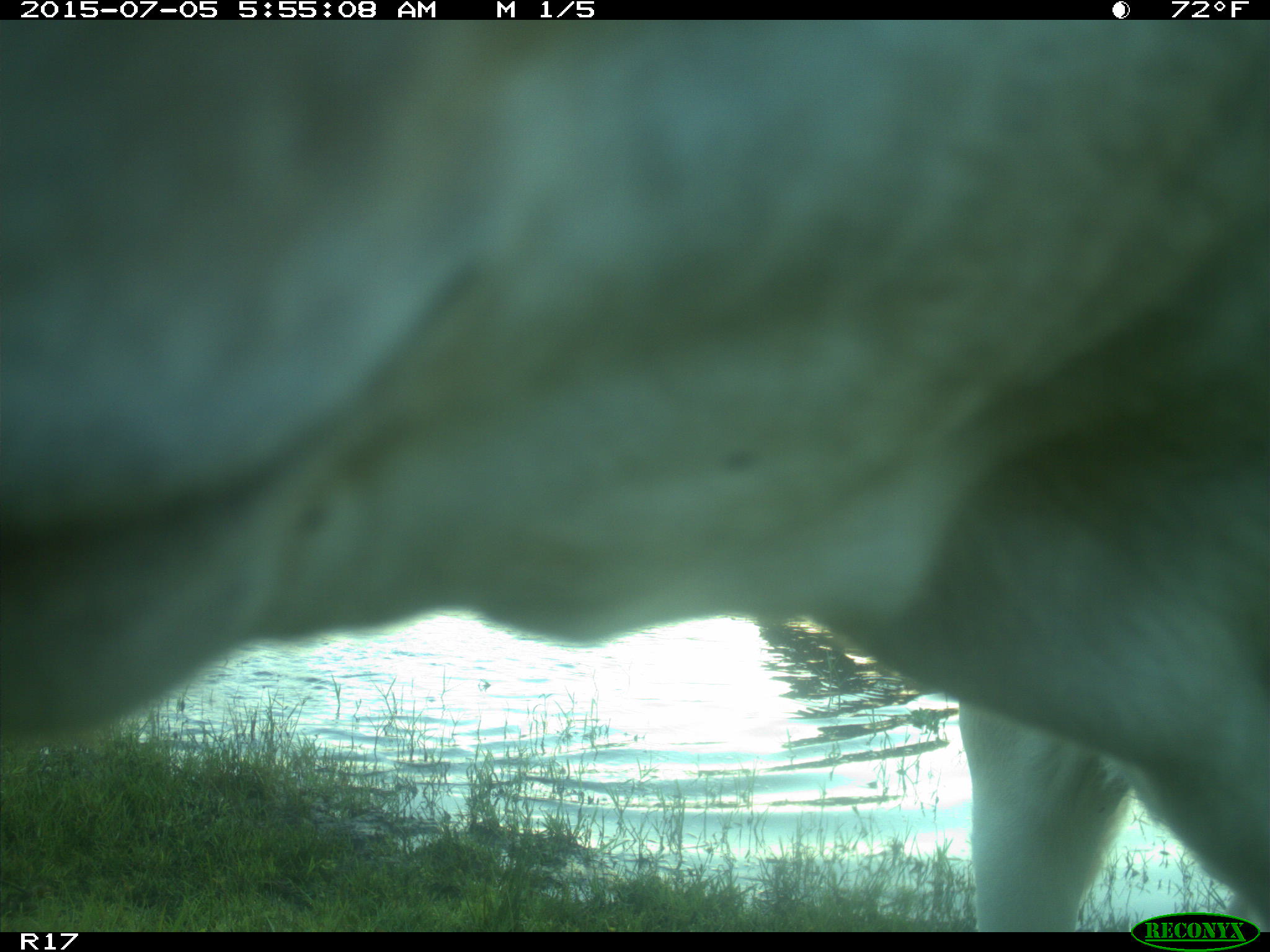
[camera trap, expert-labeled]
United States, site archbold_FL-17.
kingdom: Animalia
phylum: Chordata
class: Mammalia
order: Artiodactyla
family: Bovidae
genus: Bos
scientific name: Bos taurus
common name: domestic cow